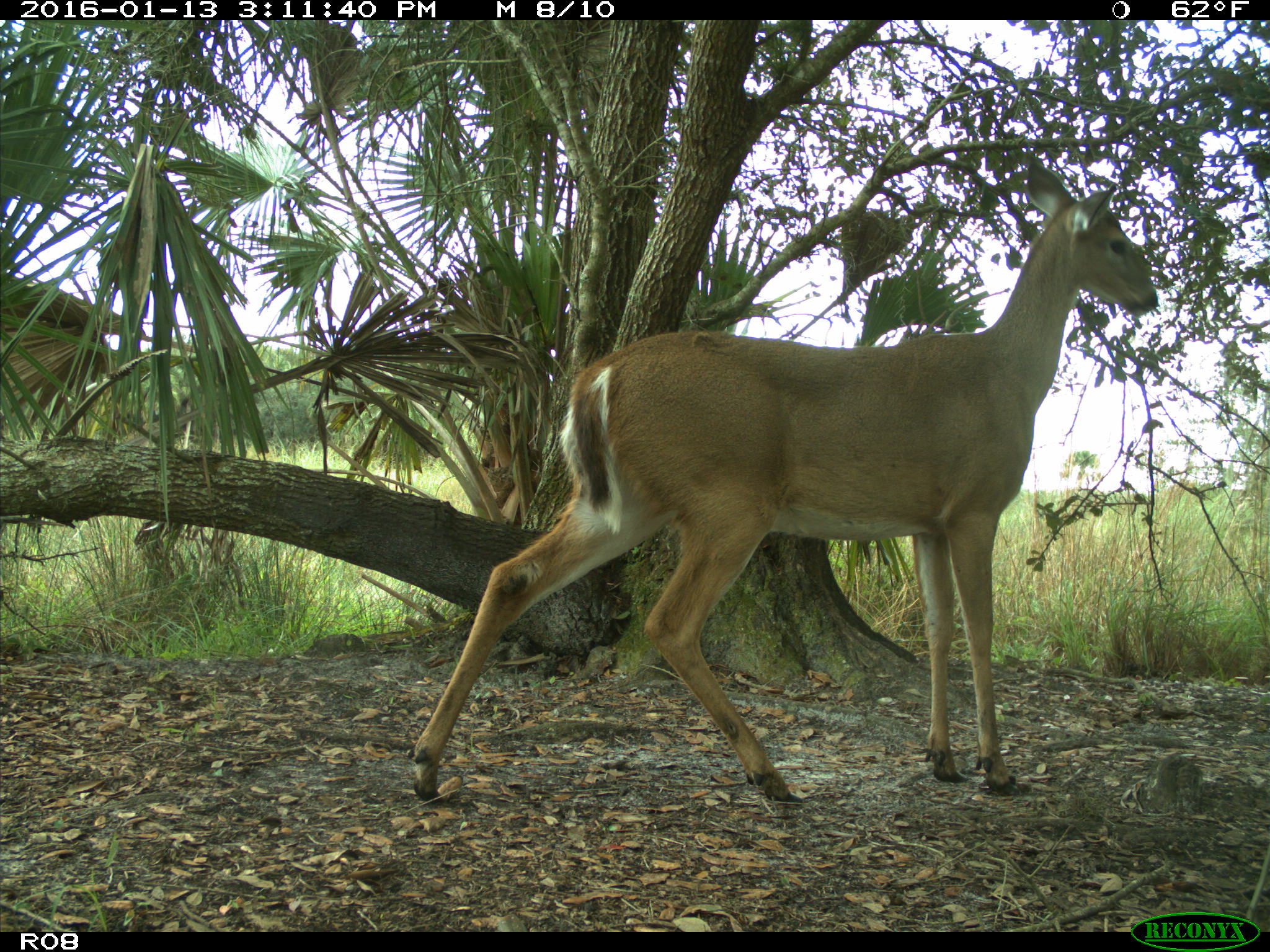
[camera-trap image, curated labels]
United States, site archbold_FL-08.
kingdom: Animalia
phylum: Chordata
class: Mammalia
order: Artiodactyla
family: Cervidae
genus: Odocoileus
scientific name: Odocoileus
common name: deer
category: unidentified deer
Unidentified deer (deer) (Odocoileus).